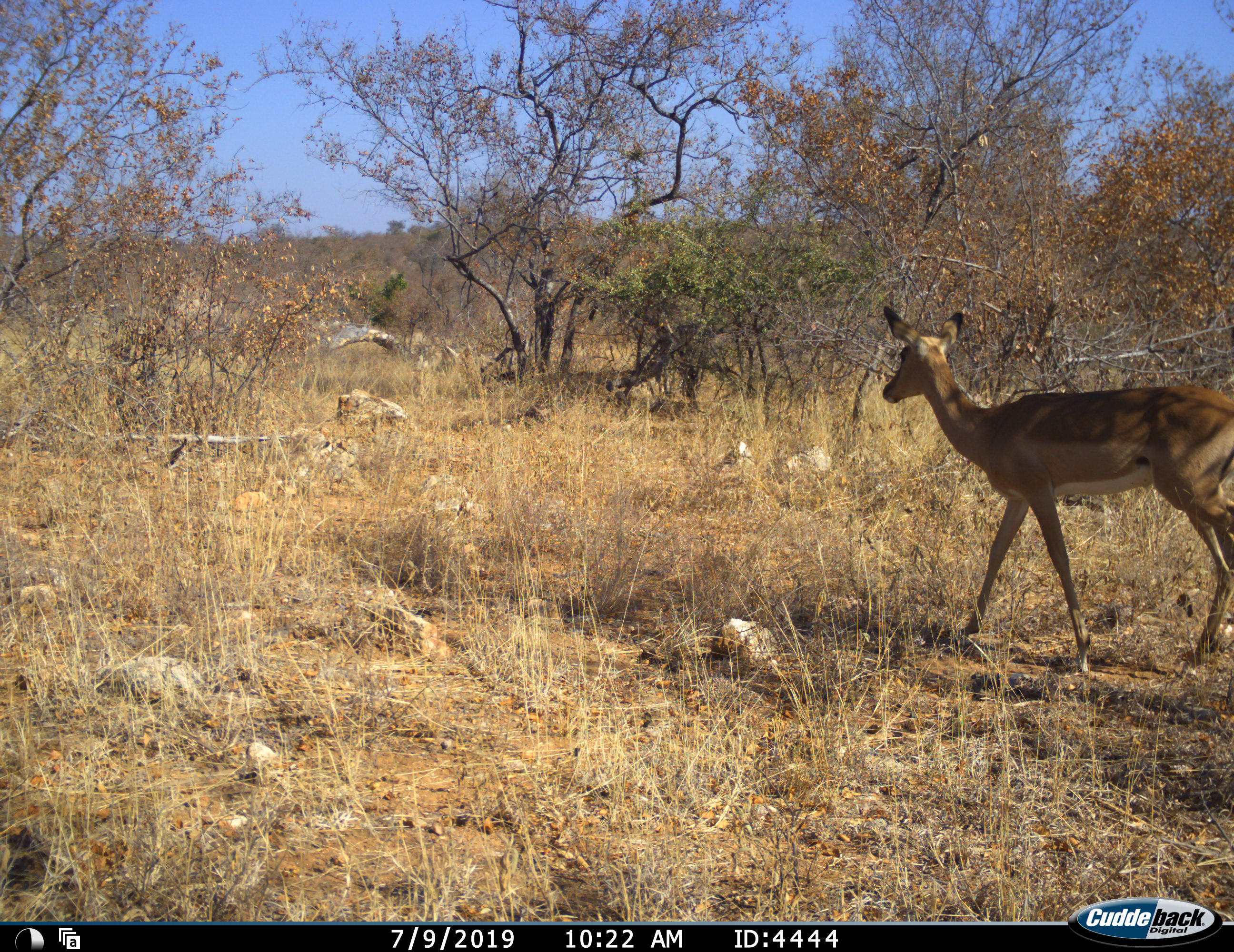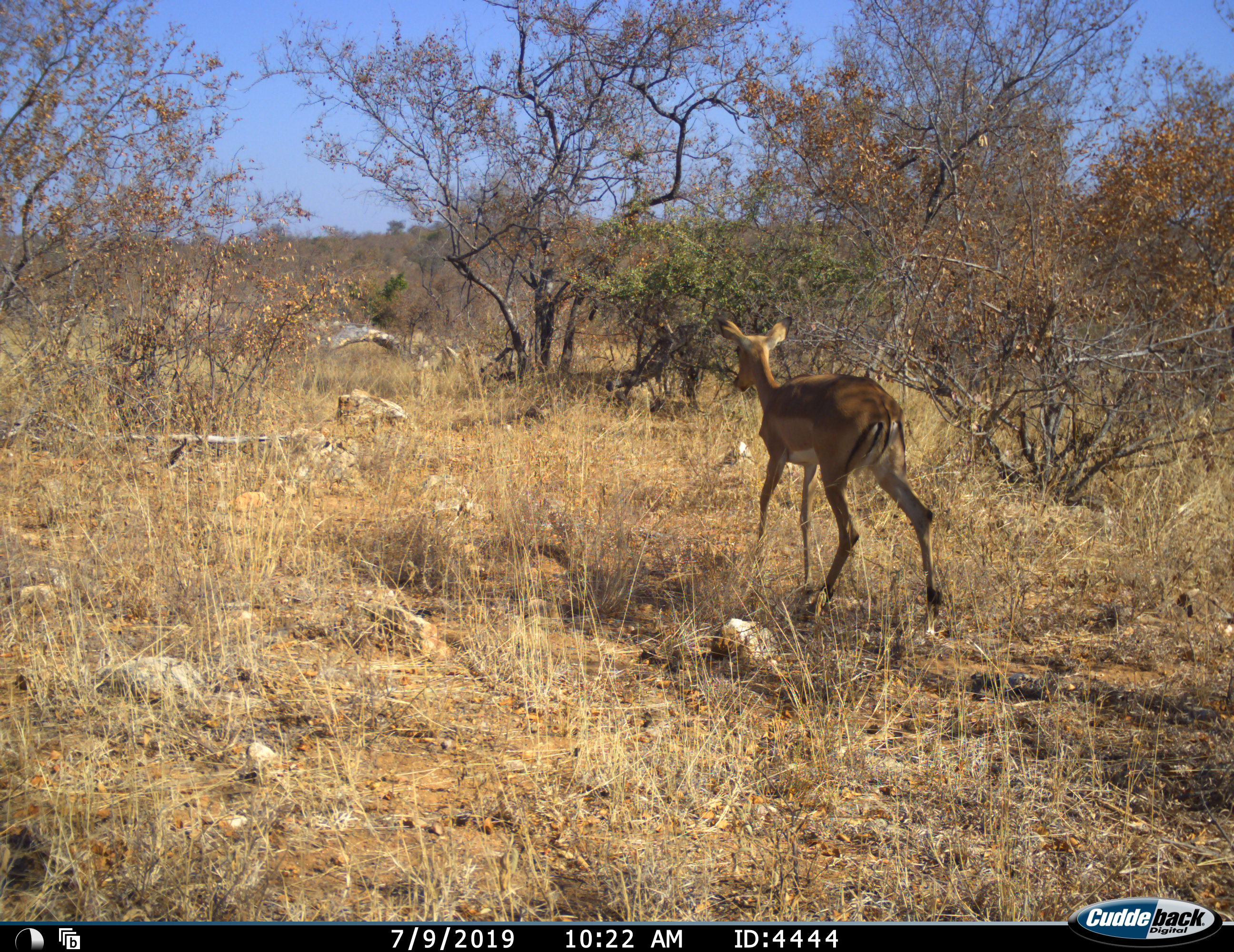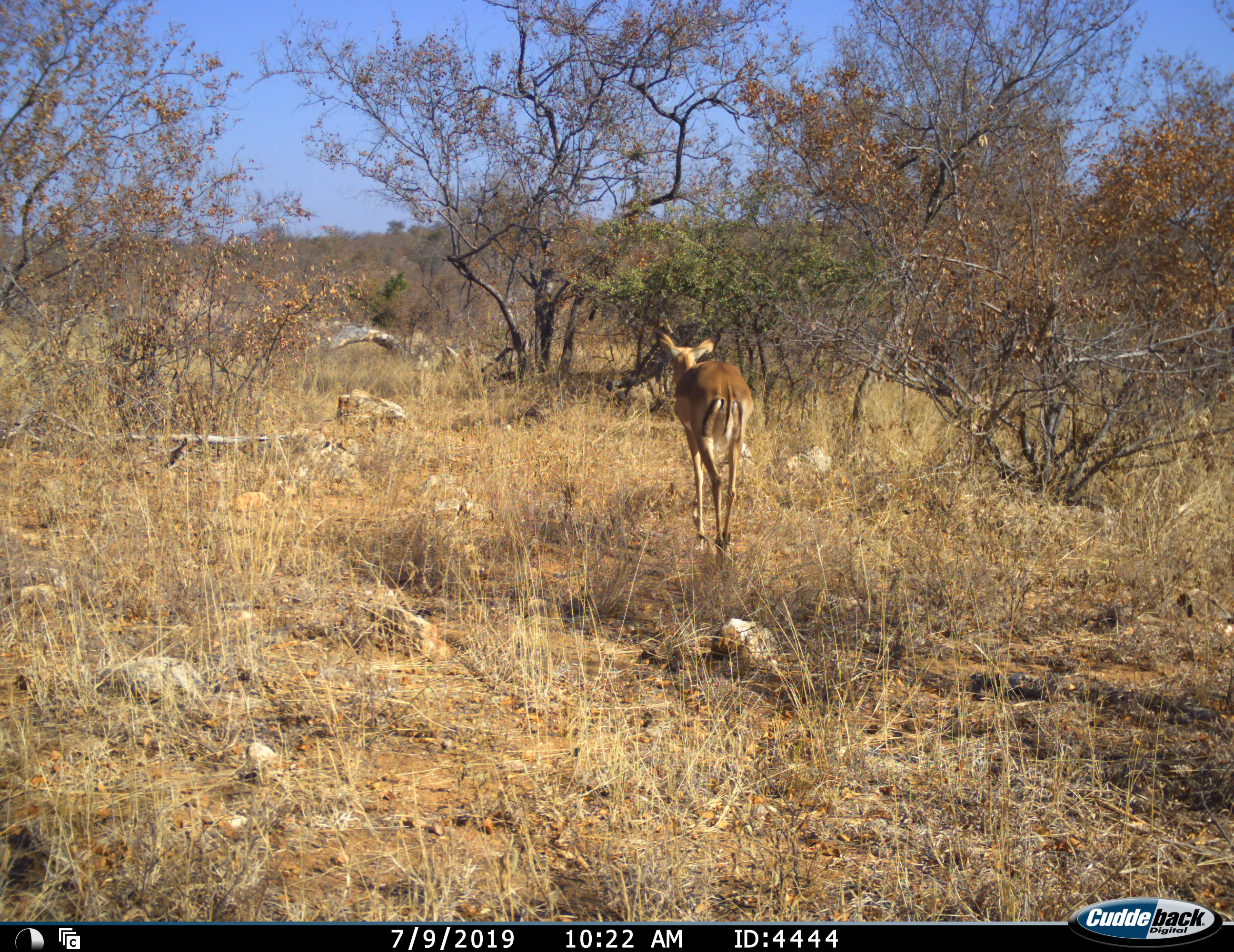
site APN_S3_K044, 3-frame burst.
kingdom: Animalia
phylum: Chordata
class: Mammalia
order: Artiodactyla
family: Bovidae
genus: Aepyceros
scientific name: Aepyceros melampus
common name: impala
Impala (Aepyceros melampus), count 1. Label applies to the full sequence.